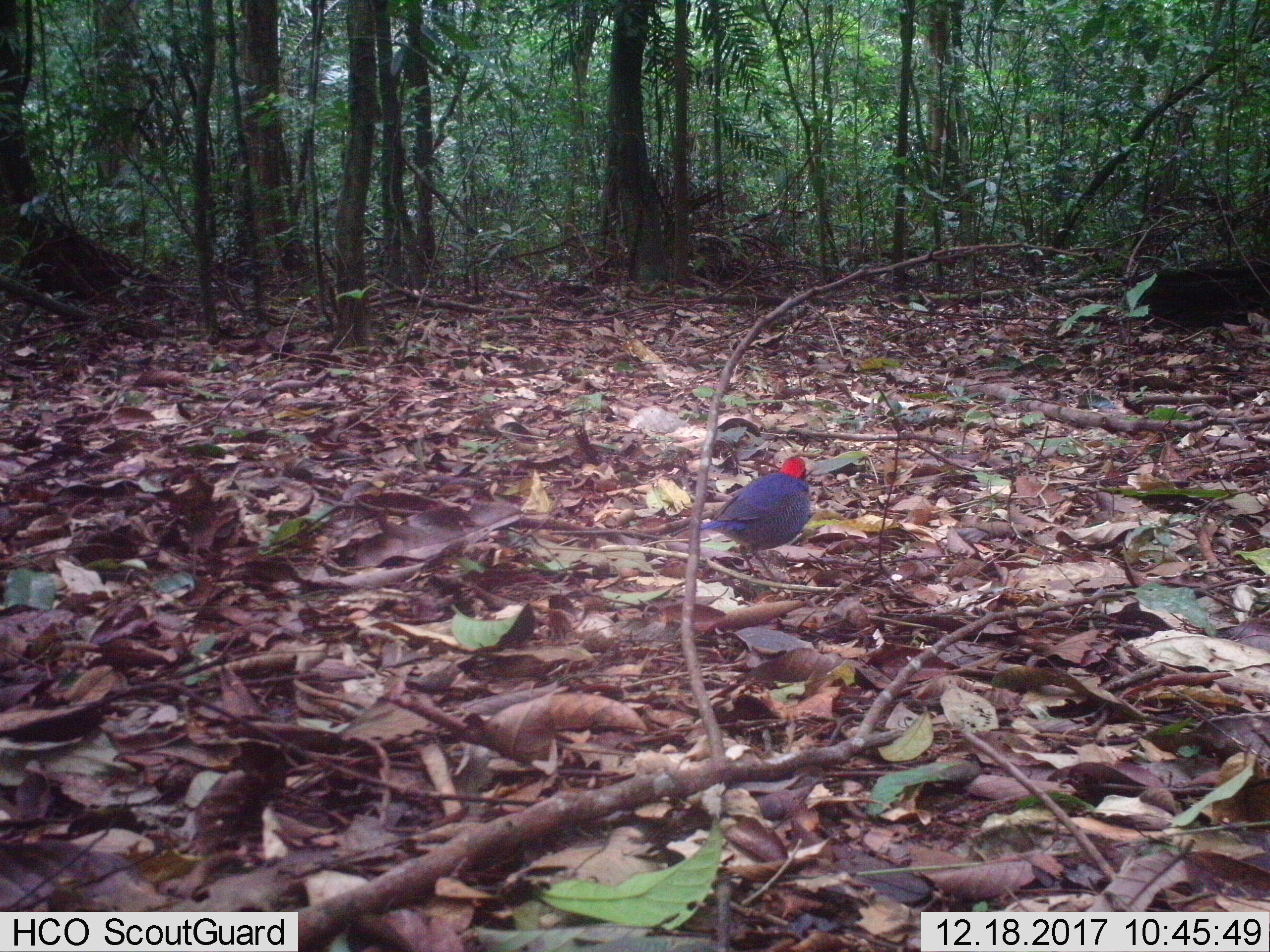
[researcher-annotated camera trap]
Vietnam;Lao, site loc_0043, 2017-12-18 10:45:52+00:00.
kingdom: Animalia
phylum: Chordata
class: Aves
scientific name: Aves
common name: bird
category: unidentified bird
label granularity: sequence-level